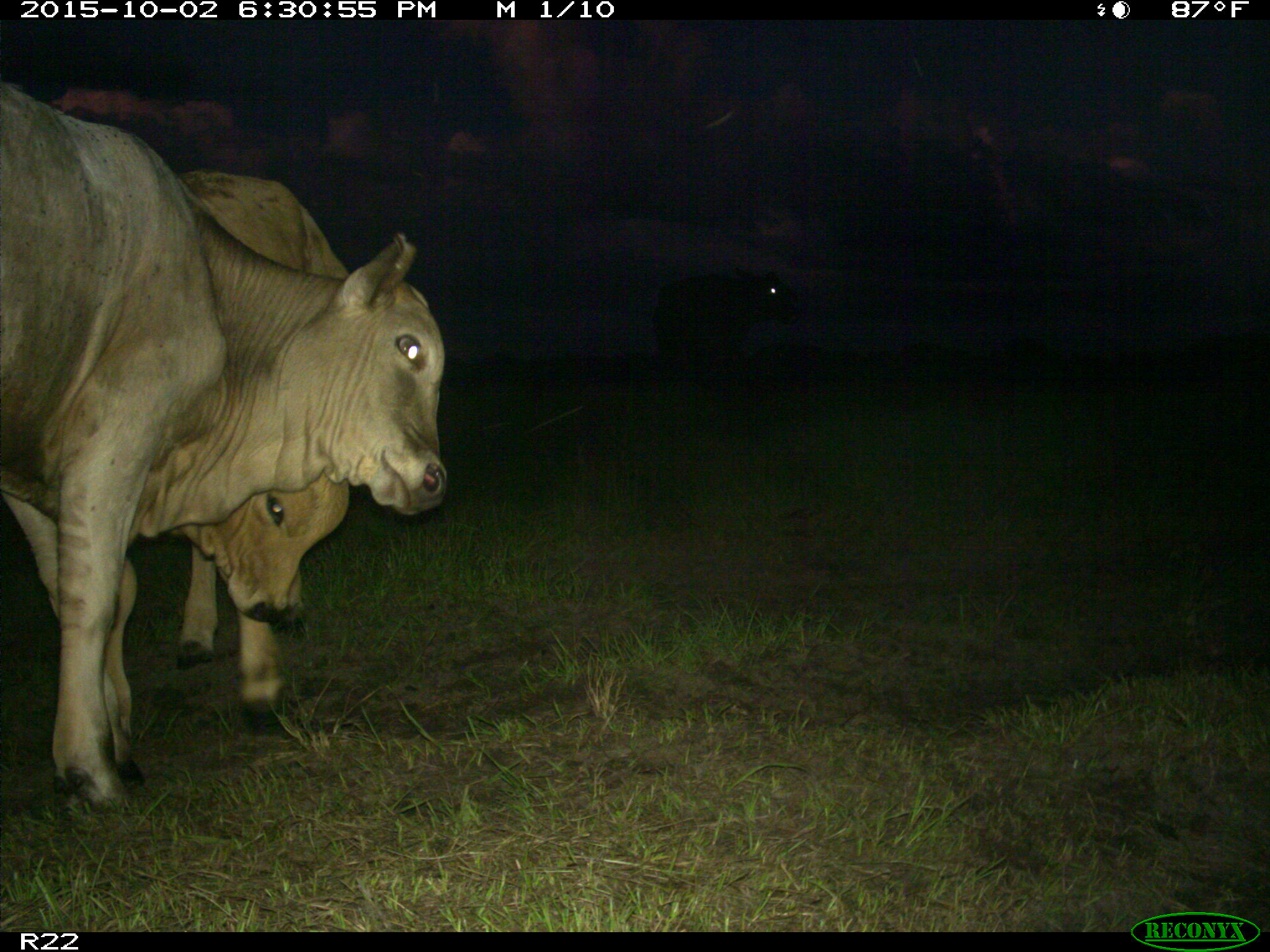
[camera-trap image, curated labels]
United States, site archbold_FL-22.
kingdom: Animalia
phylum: Chordata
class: Mammalia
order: Artiodactyla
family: Bovidae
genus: Bos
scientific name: Bos taurus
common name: domestic cow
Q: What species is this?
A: Bos taurus (domestic cow).